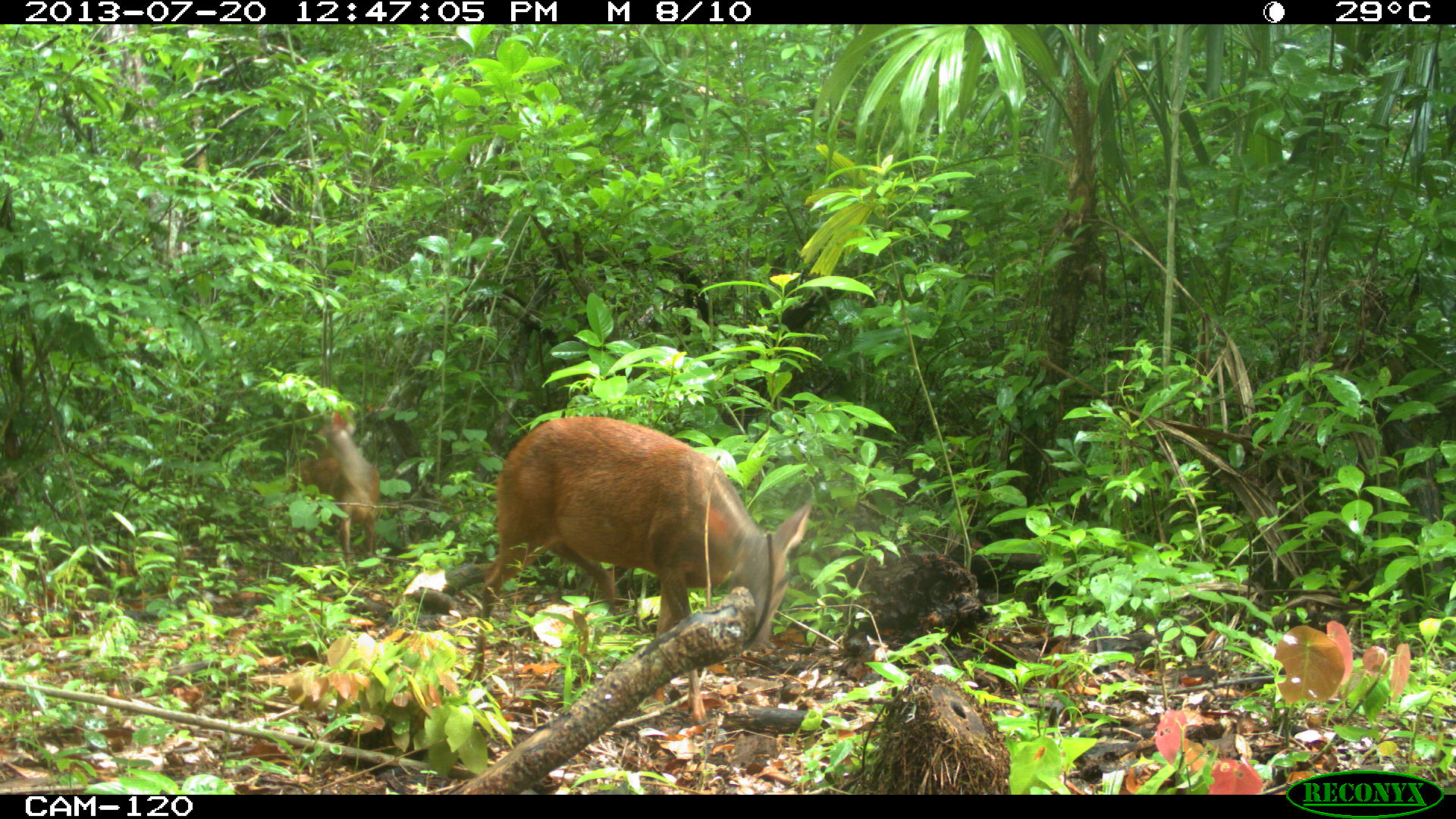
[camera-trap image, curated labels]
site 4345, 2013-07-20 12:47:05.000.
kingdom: Animalia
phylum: Chordata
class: Mammalia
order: Artiodactyla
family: Cervidae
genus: Mazama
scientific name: Mazama temama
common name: central american red brocket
Mazama temama (central american red brocket), count 2.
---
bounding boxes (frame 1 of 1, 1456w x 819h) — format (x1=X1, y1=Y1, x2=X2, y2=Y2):
mazama temama: (x1=466, y1=412, x2=813, y2=725); (x1=283, y1=405, x2=381, y2=566)